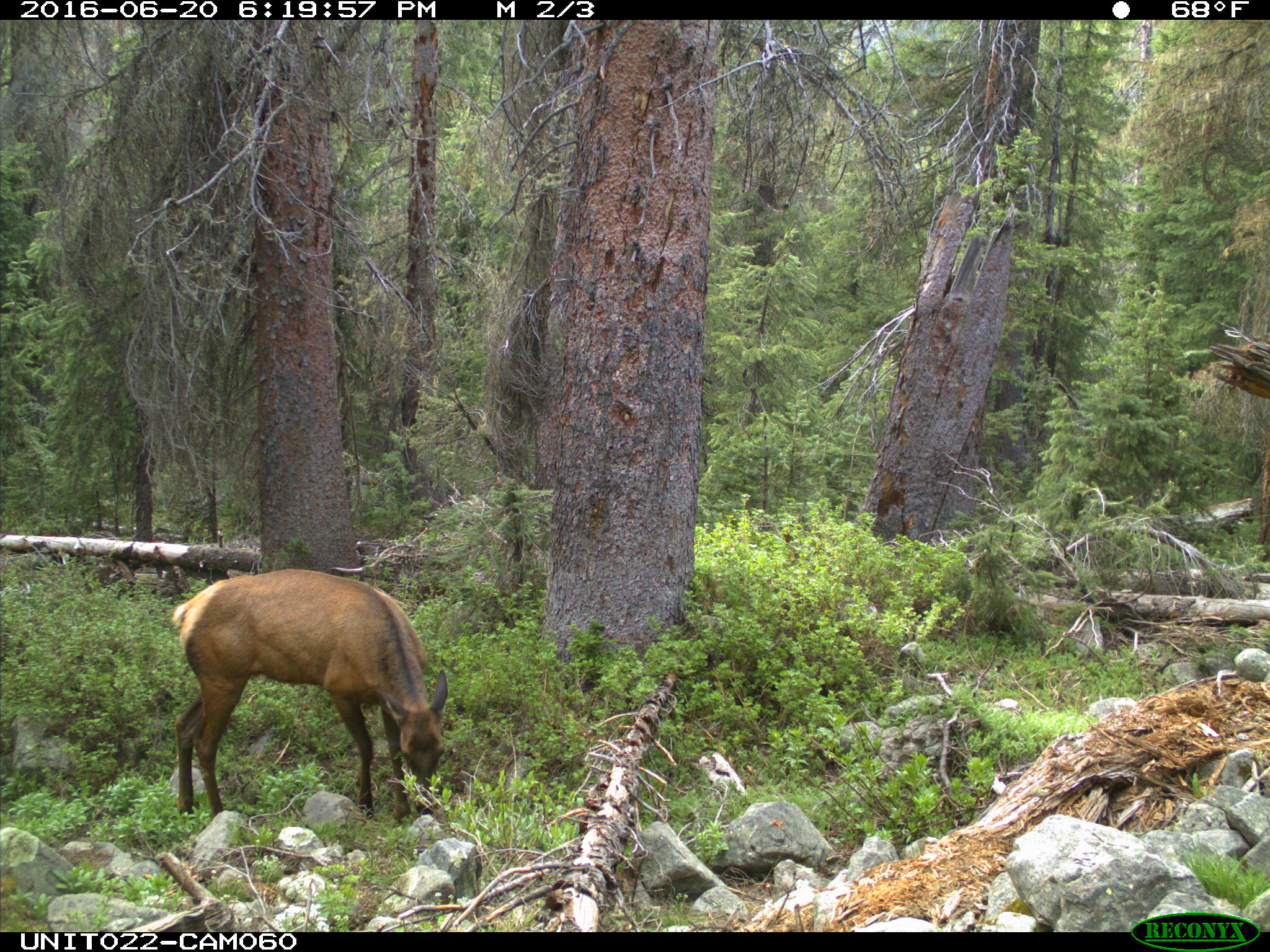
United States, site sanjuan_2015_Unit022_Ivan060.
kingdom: Animalia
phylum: Chordata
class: Mammalia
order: Artiodactyla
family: Cervidae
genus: Cervus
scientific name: Cervus elaphus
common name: red deer